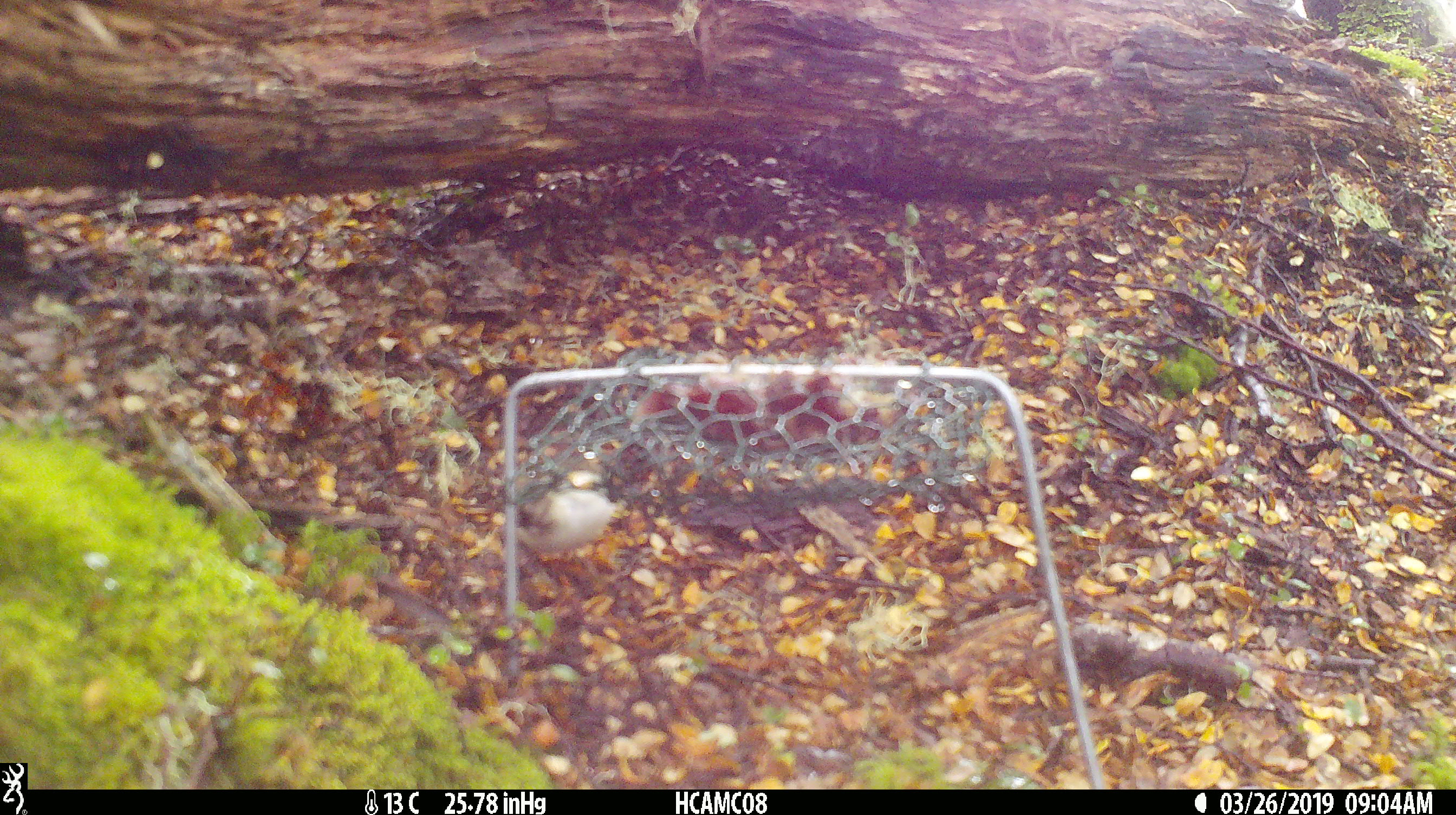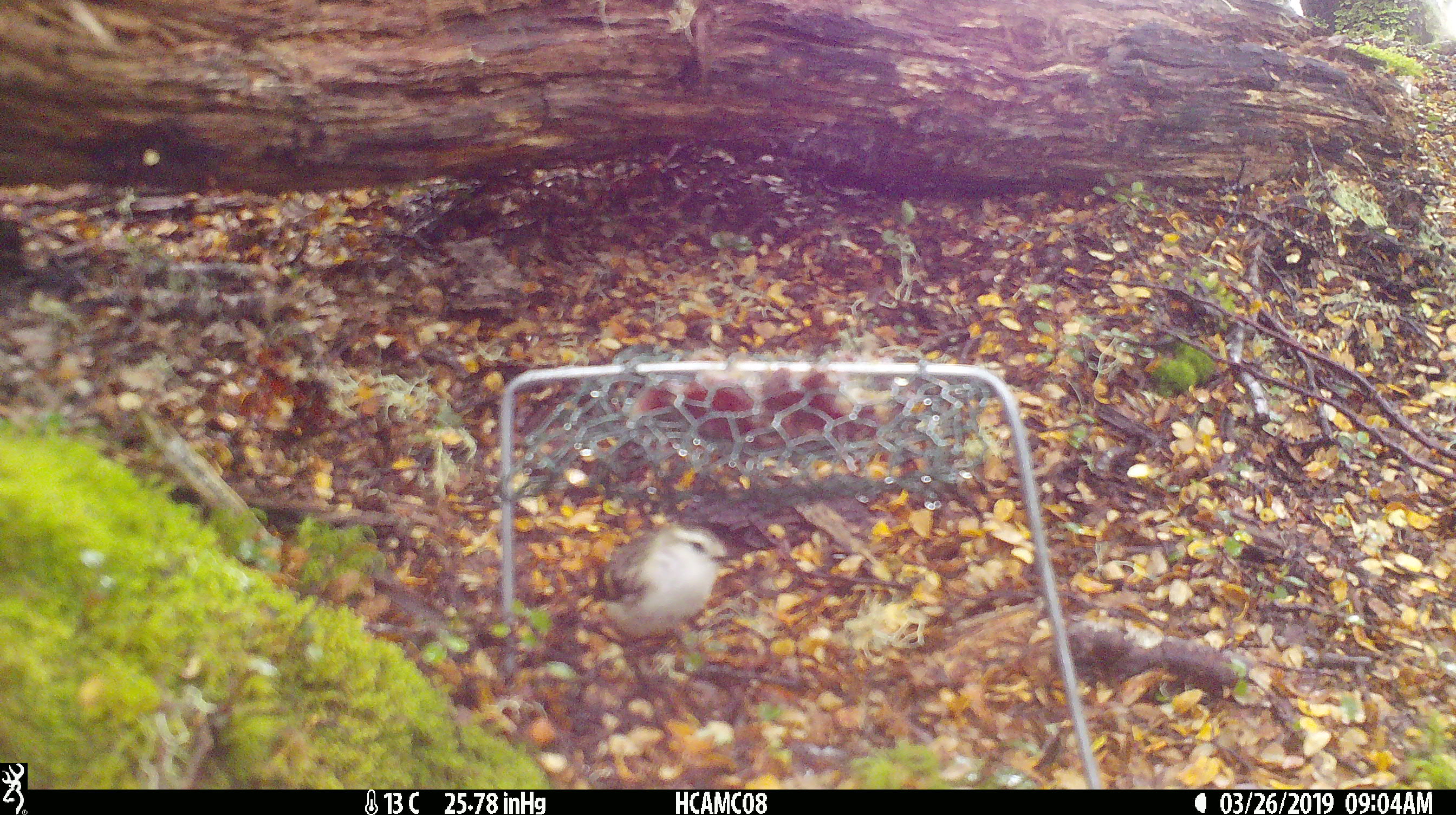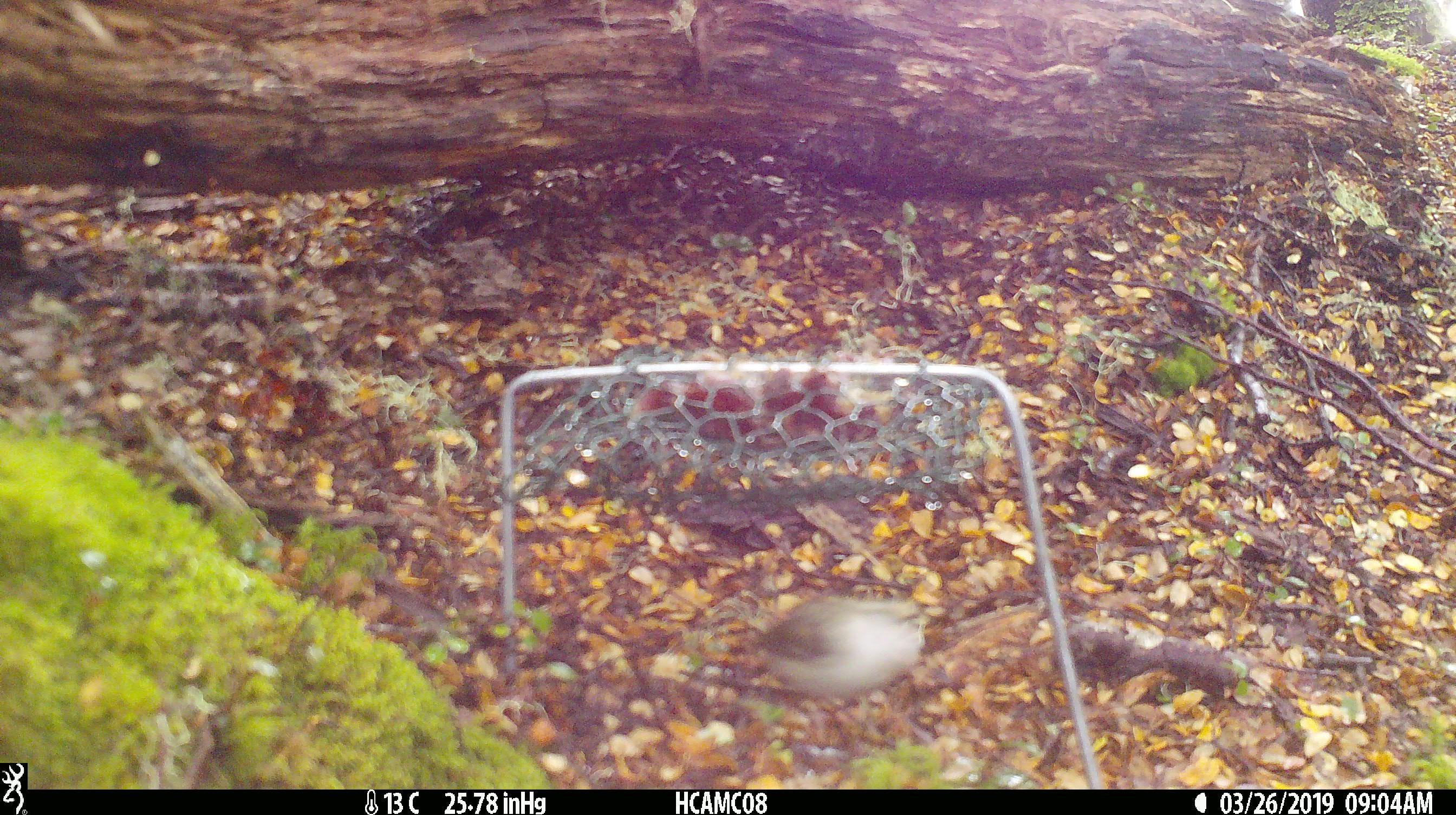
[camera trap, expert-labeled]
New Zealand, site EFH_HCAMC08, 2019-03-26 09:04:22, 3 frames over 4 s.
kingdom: Animalia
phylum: Chordata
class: Aves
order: Passeriformes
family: Acanthisittidae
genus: Acanthisitta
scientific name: Acanthisitta chloris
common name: rifleman